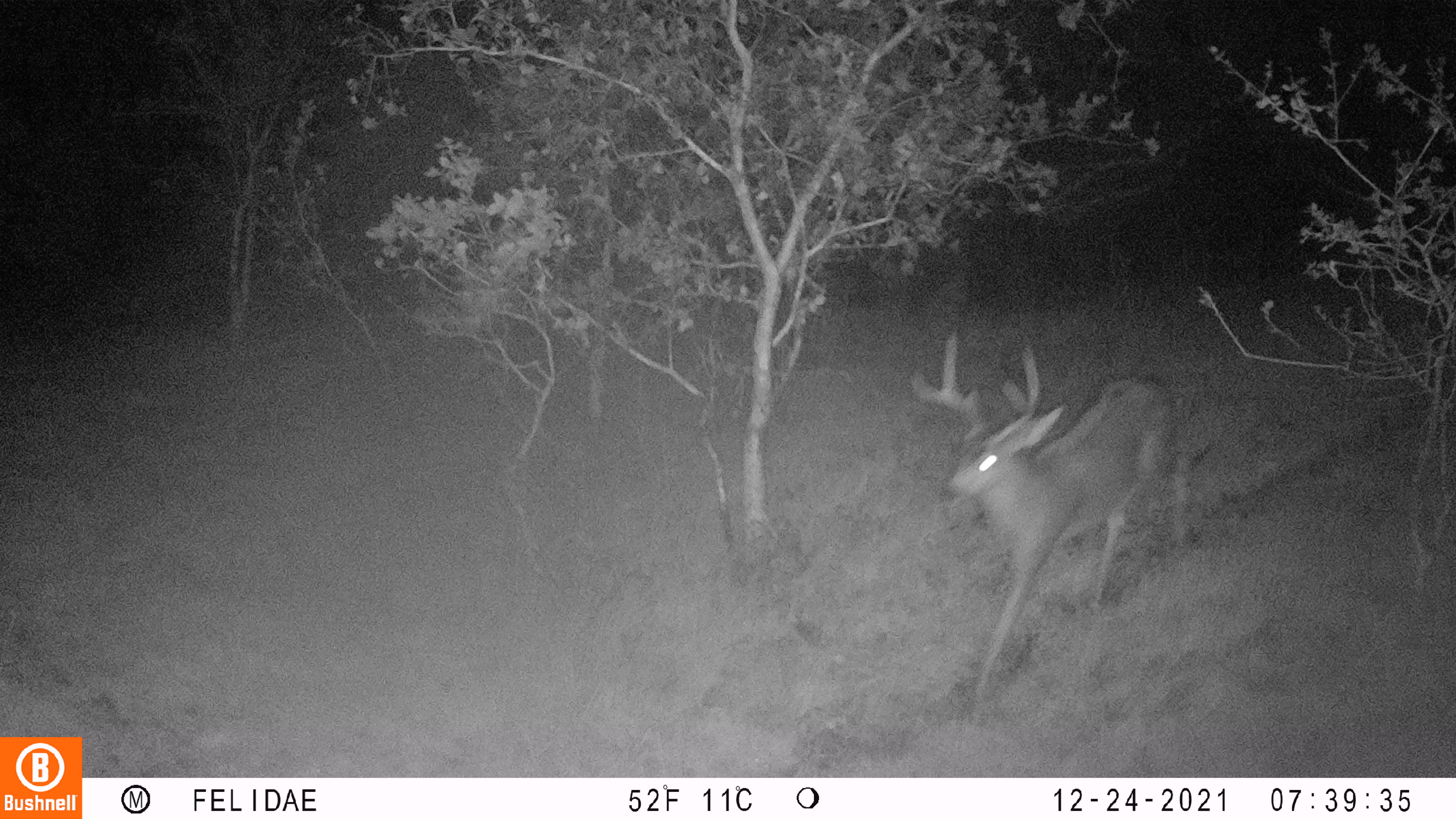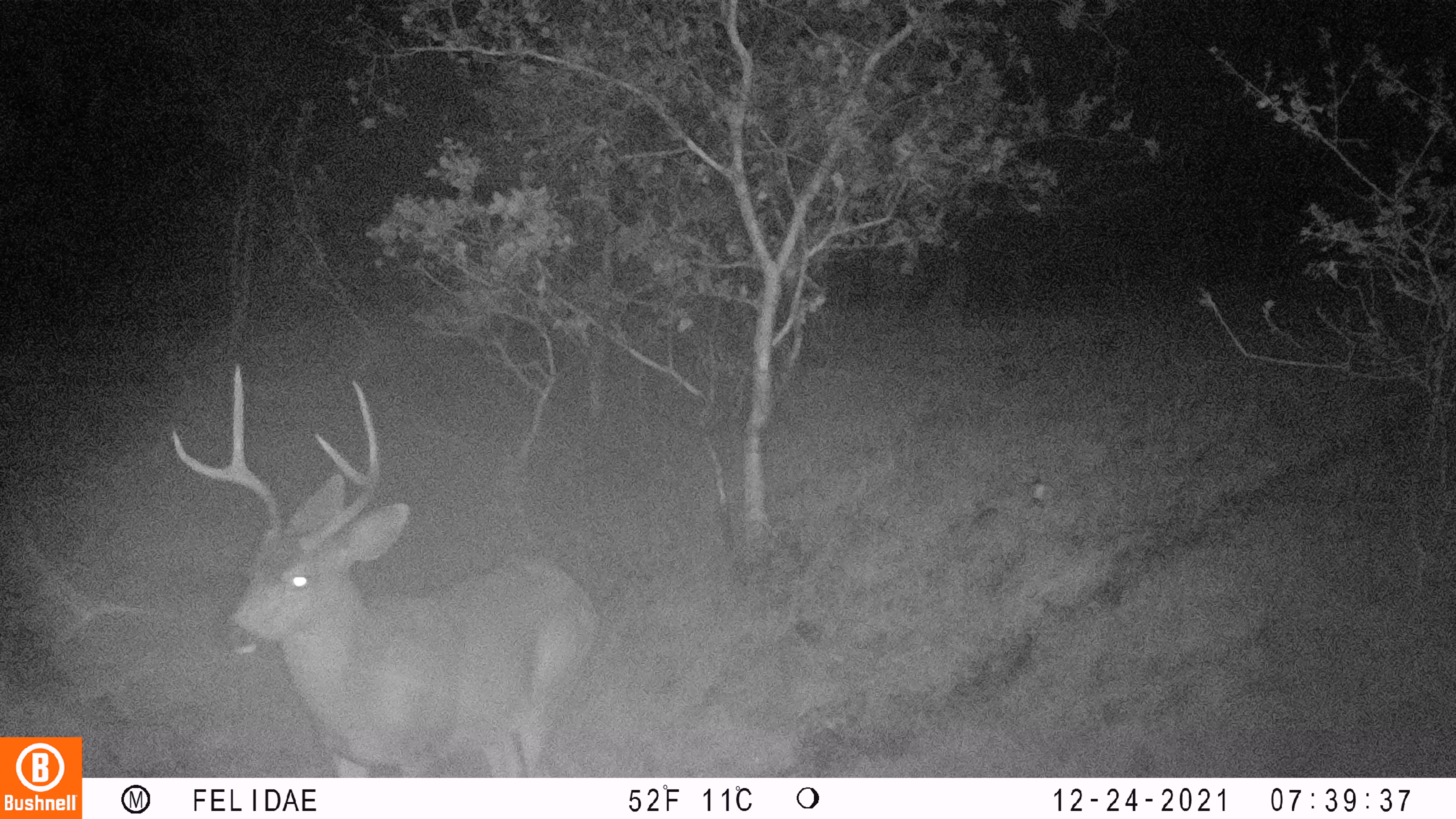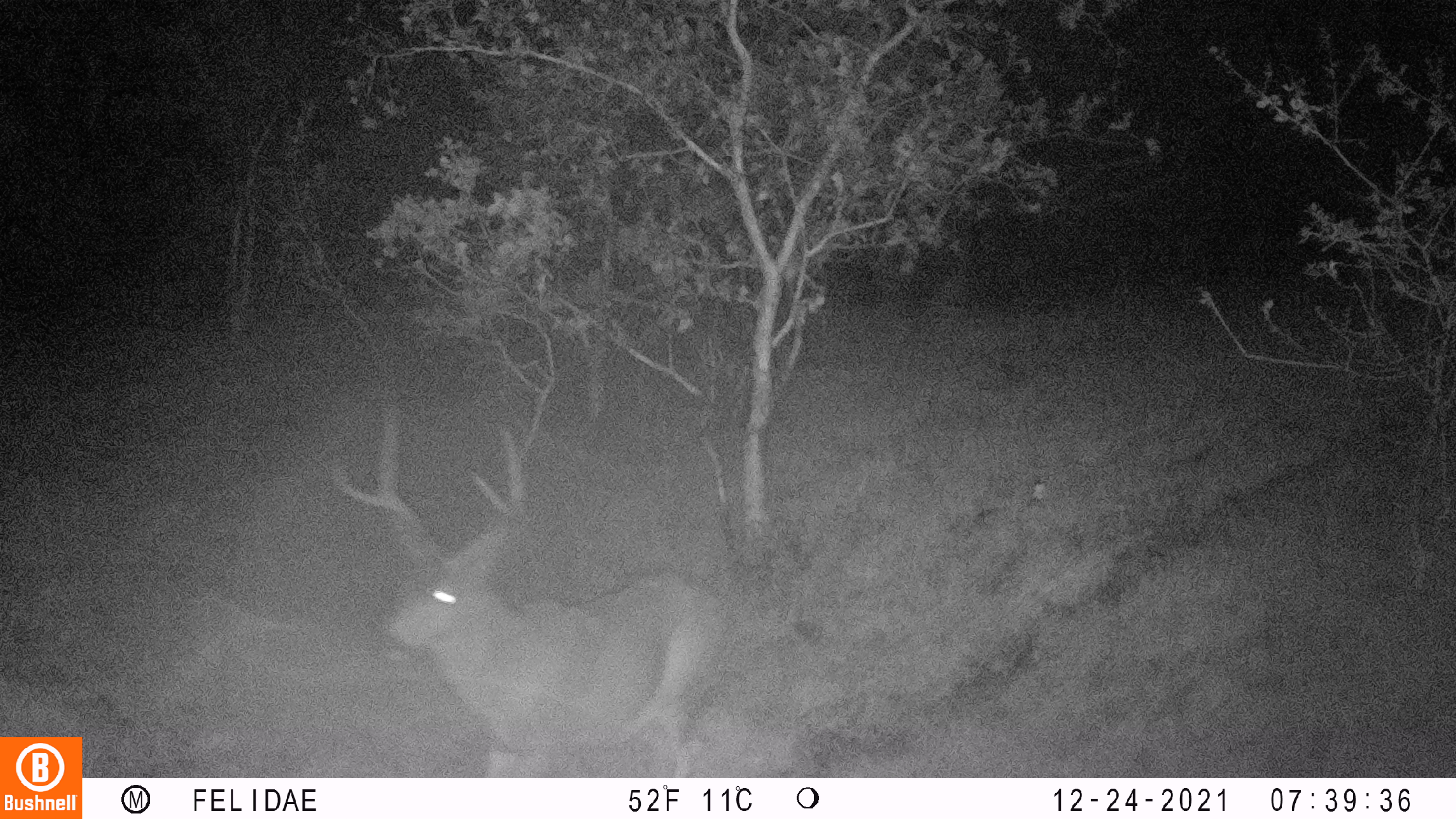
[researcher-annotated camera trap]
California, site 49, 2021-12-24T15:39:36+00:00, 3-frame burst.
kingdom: Animalia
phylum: Chordata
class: Mammalia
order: Artiodactyla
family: Cervidae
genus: Odocoileus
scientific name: Odocoileus hemionus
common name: mule deer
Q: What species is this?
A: Mule deer (Odocoileus hemionus).